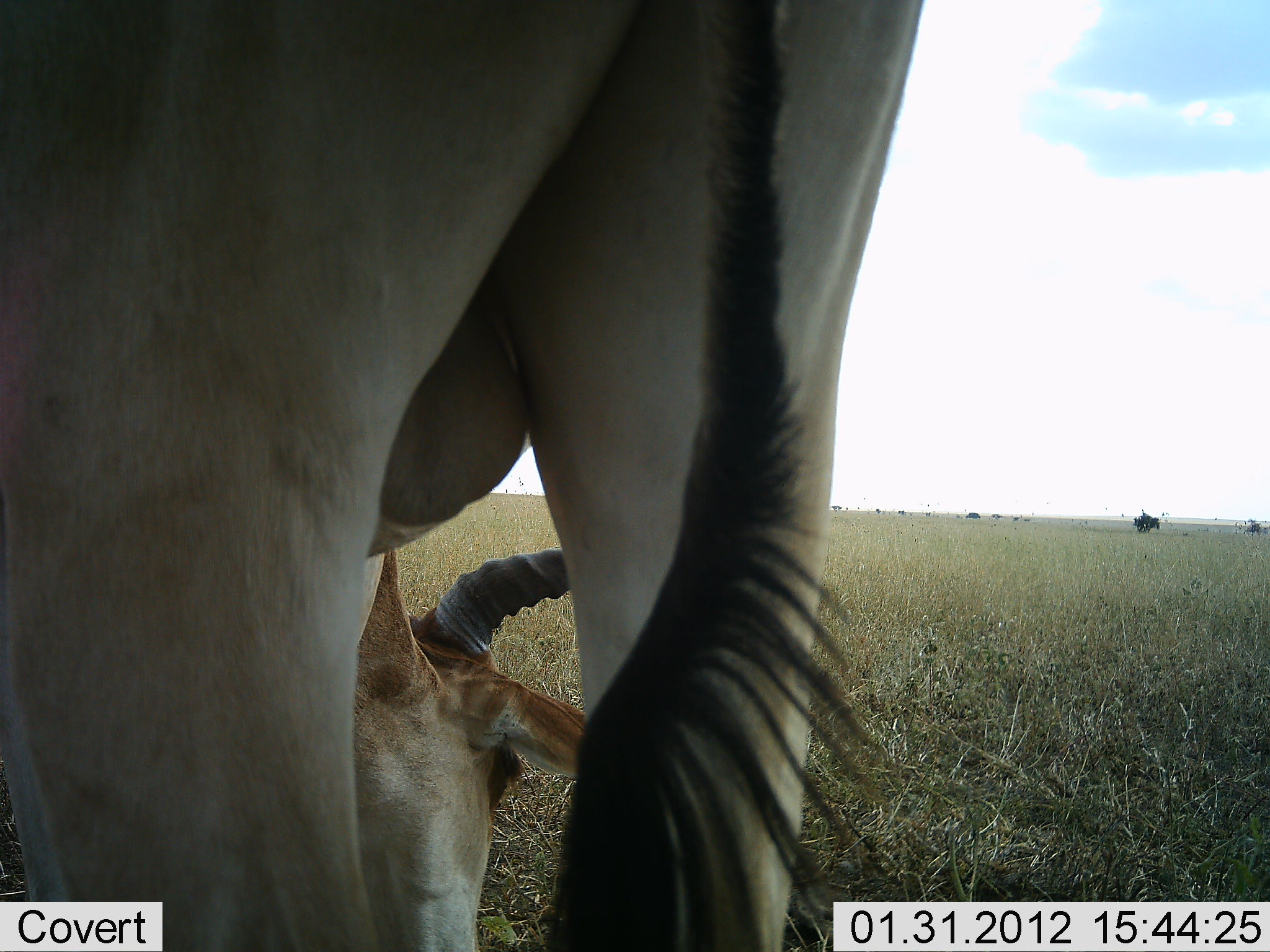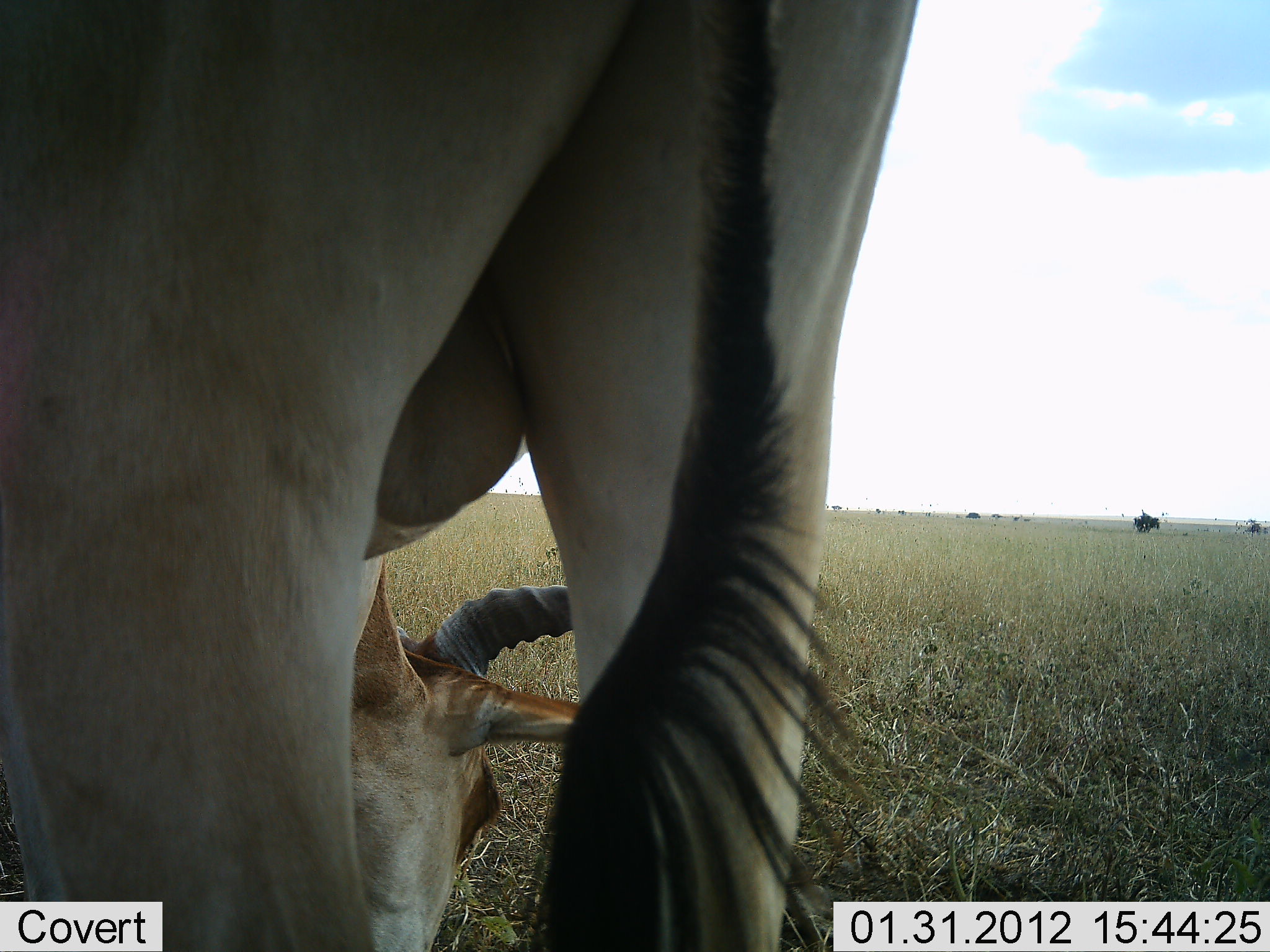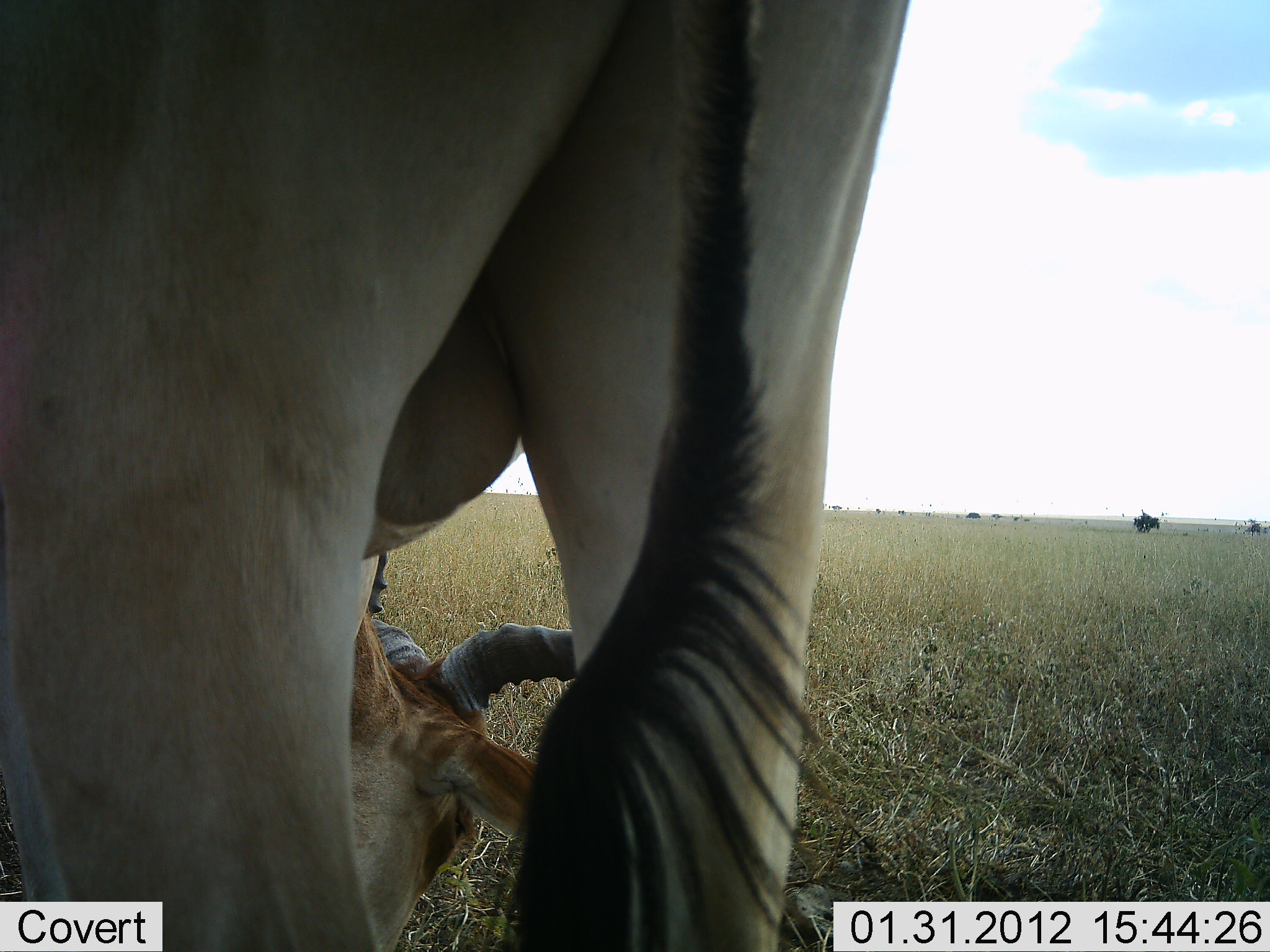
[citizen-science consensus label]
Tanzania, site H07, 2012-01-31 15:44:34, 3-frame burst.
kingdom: Animalia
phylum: Chordata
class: Mammalia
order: Artiodactyla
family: Bovidae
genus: Alcelaphus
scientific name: Alcelaphus buselaphus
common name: hartebeest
Hartebeest (Alcelaphus buselaphus), count 1. Behavior (volunteer vote fractions): standing 40%, resting 7%, moving 0%, interacting 0%. Young present (vote fraction): 0%. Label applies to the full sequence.